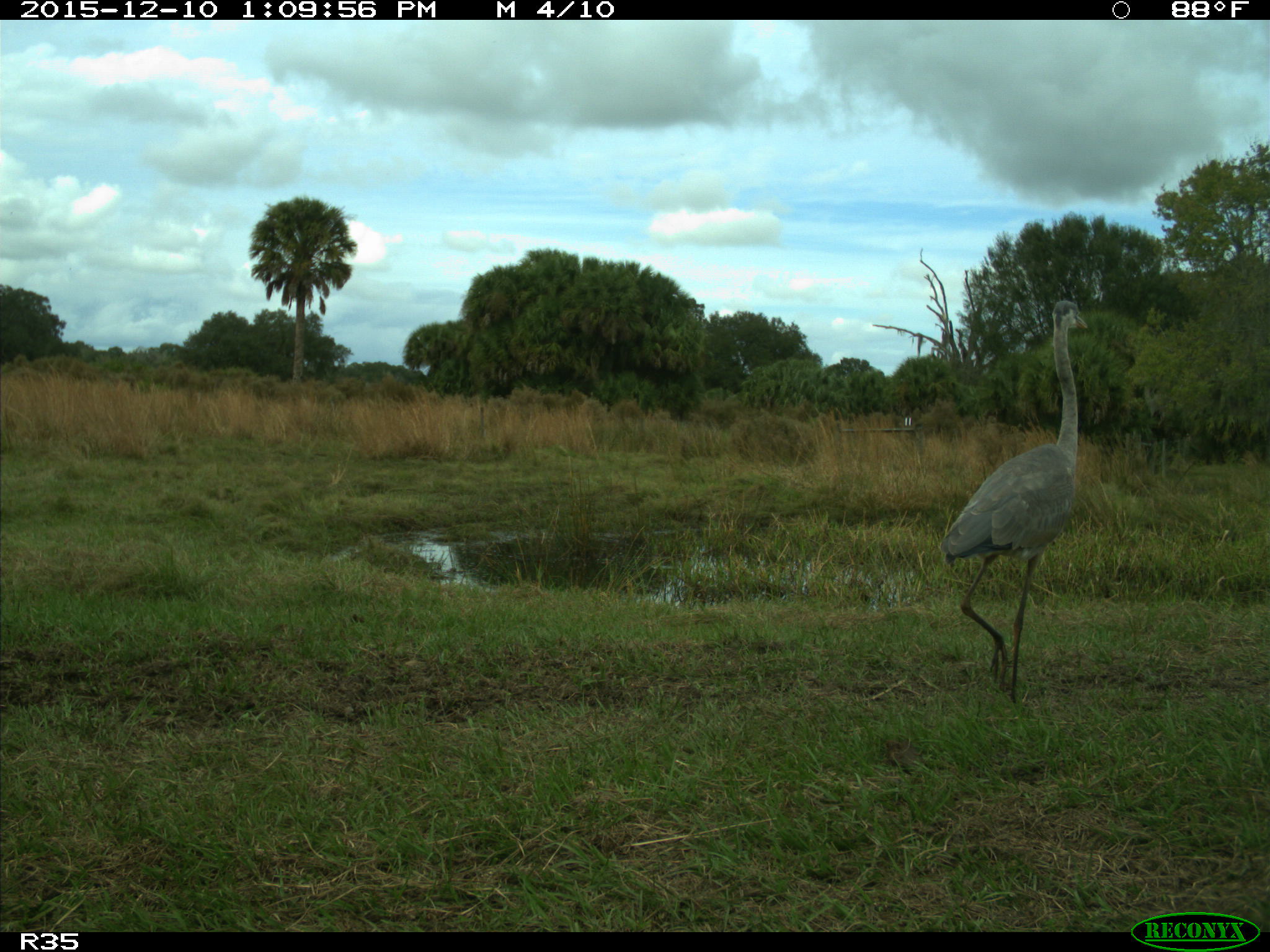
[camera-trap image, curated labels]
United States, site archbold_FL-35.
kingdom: Animalia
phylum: Chordata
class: Aves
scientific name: Aves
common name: birds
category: unidentified bird